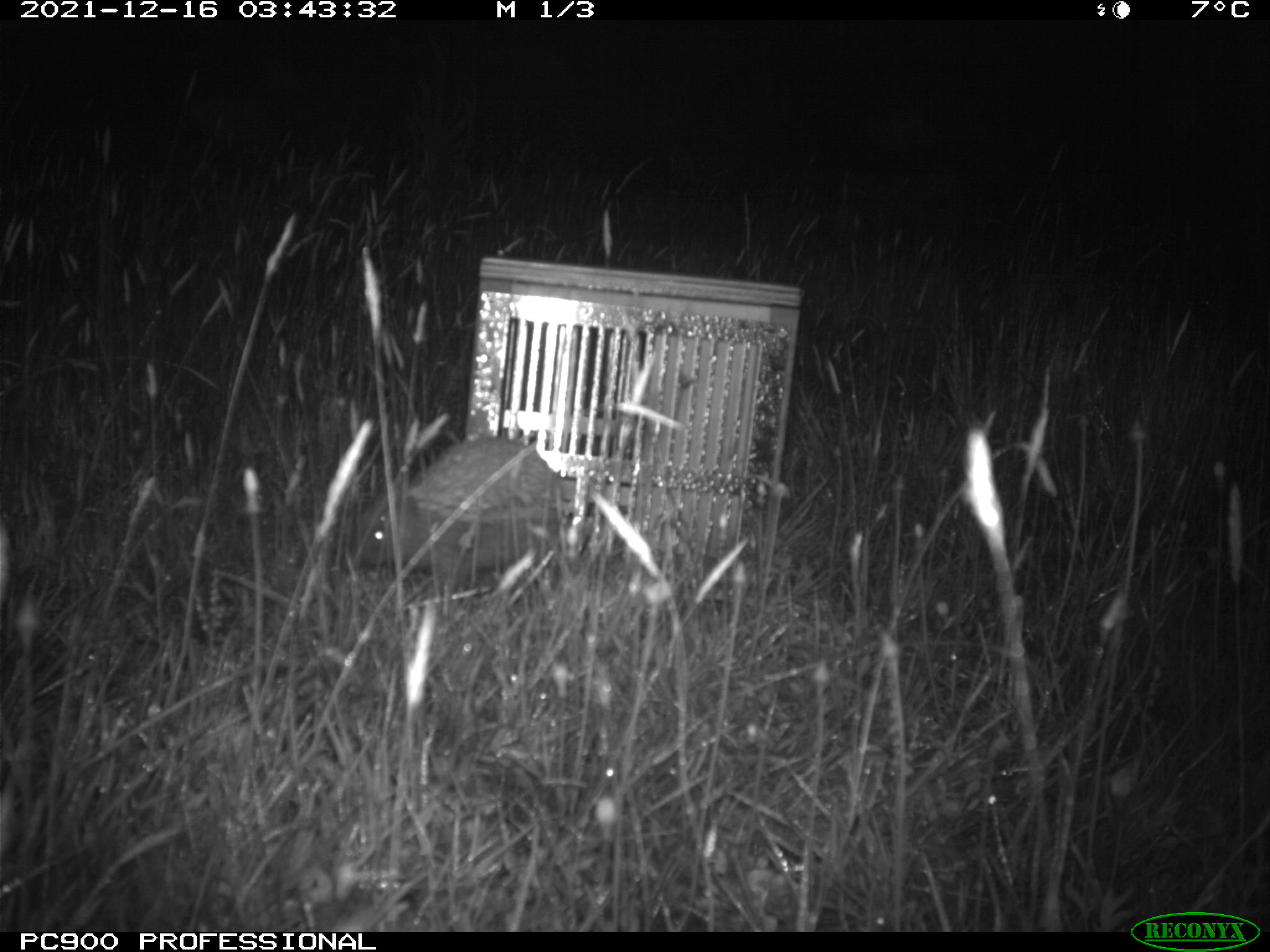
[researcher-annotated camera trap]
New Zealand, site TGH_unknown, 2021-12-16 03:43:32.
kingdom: Animalia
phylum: Chordata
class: Mammalia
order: Eulipotyphla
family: Erinaceidae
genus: Erinaceus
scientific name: Erinaceus europaeus europaeus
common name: european hedgehog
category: hedgehog